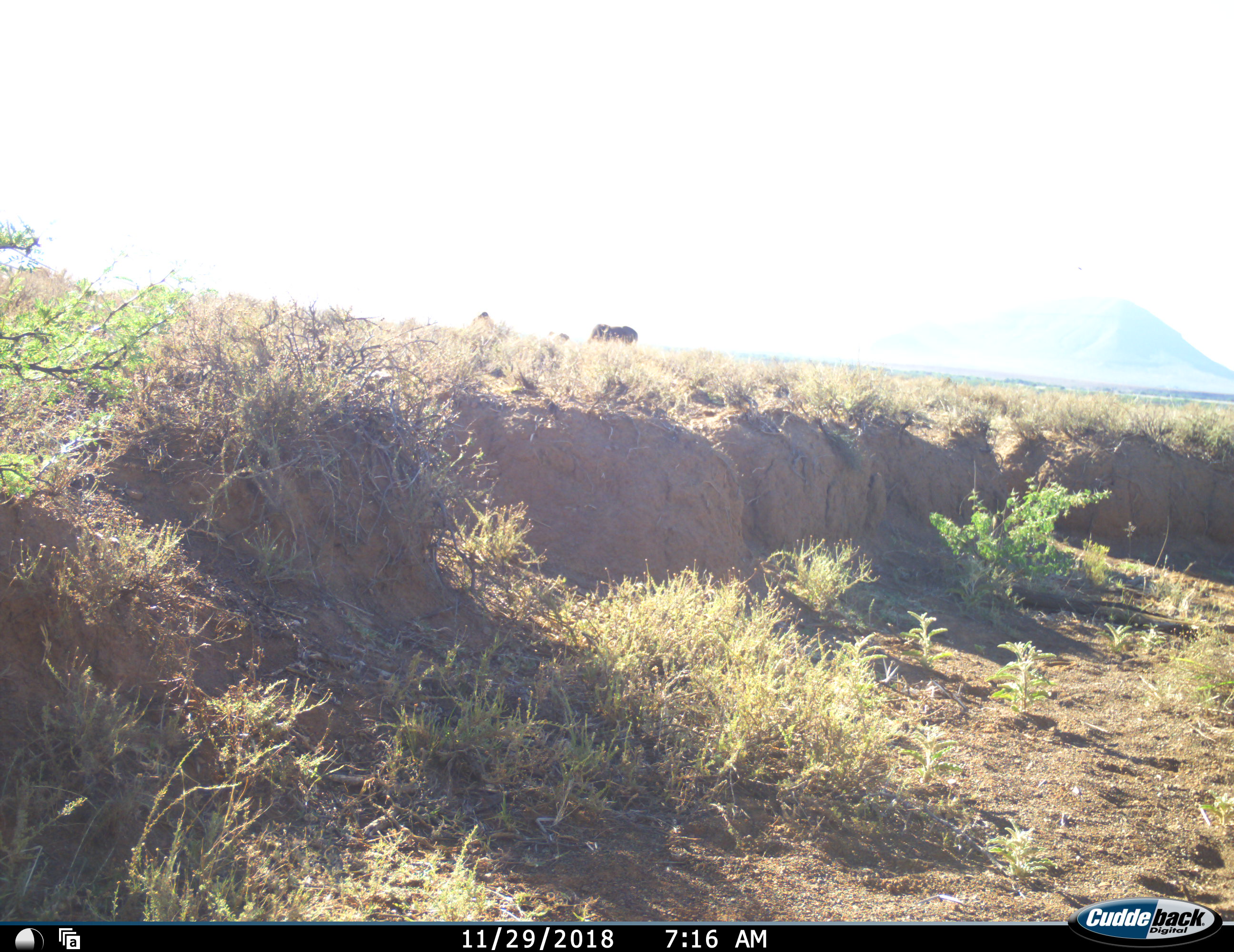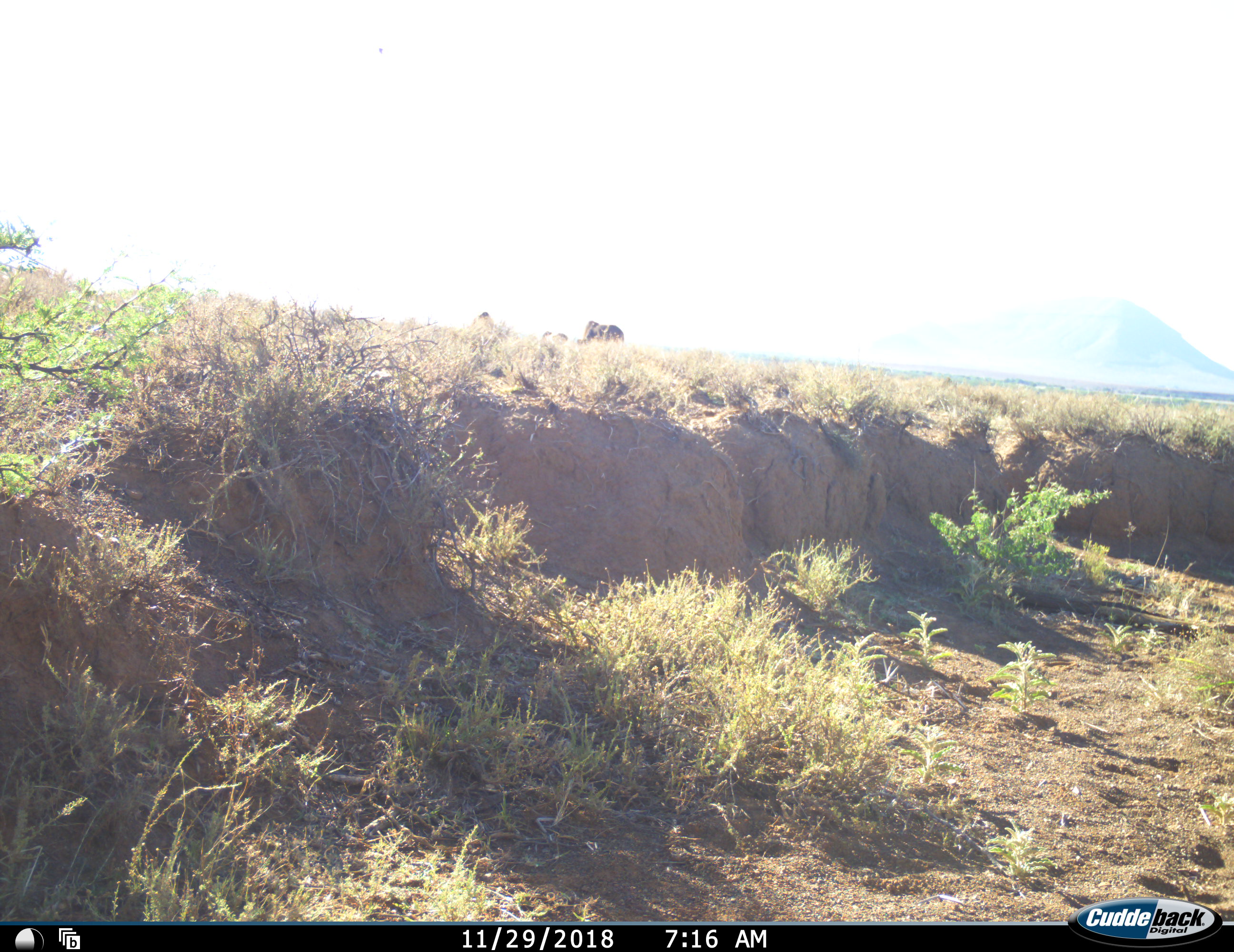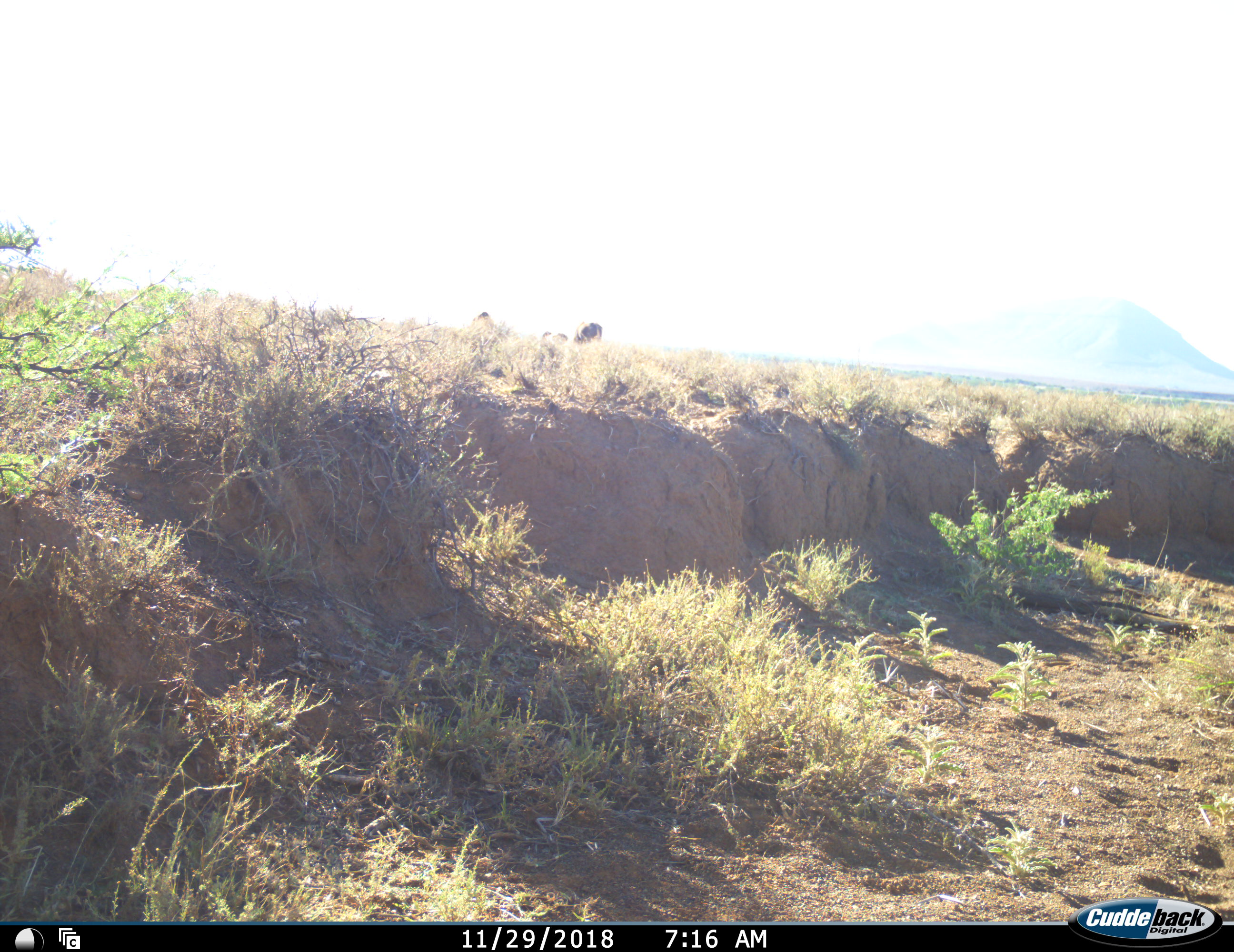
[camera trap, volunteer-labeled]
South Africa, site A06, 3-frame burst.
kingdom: Animalia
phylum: Chordata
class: Mammalia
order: Artiodactyla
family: Bovidae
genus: Connochaetes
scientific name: Connochaetes gnou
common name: black wildebeest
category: wildebeestblack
Wildebeestblack (black wildebeest) (Connochaetes gnou), count 3. Behavior (volunteer vote fractions): standing 17%, resting 0%, moving 50%, interacting 0%. Young present (vote fraction): 0%. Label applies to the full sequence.